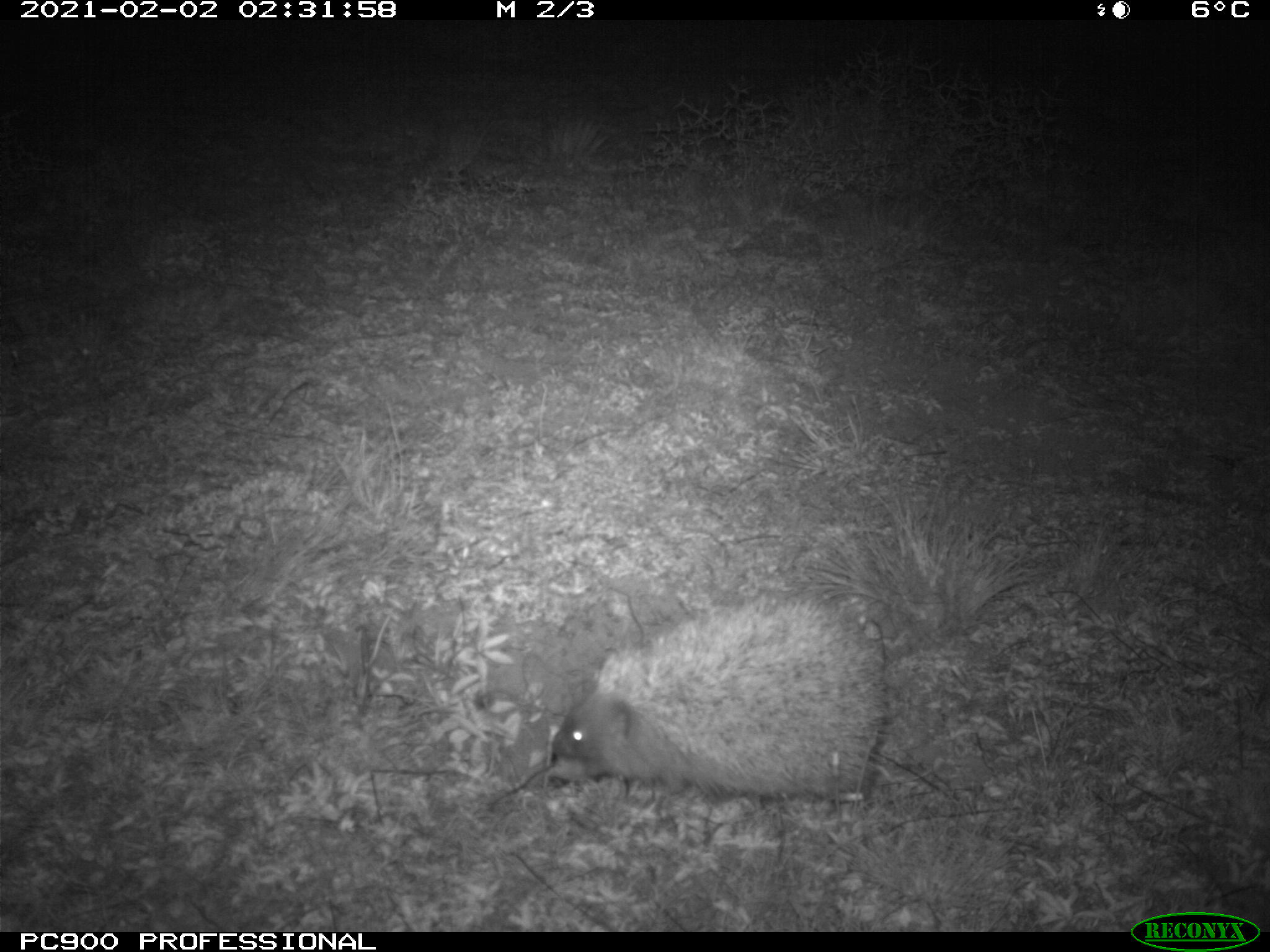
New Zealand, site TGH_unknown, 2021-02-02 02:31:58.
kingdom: Animalia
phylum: Chordata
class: Mammalia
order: Eulipotyphla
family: Erinaceidae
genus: Erinaceus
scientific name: Erinaceus europaeus europaeus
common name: european hedgehog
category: hedgehog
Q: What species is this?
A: Hedgehog (european hedgehog) (Erinaceus europaeus europaeus).